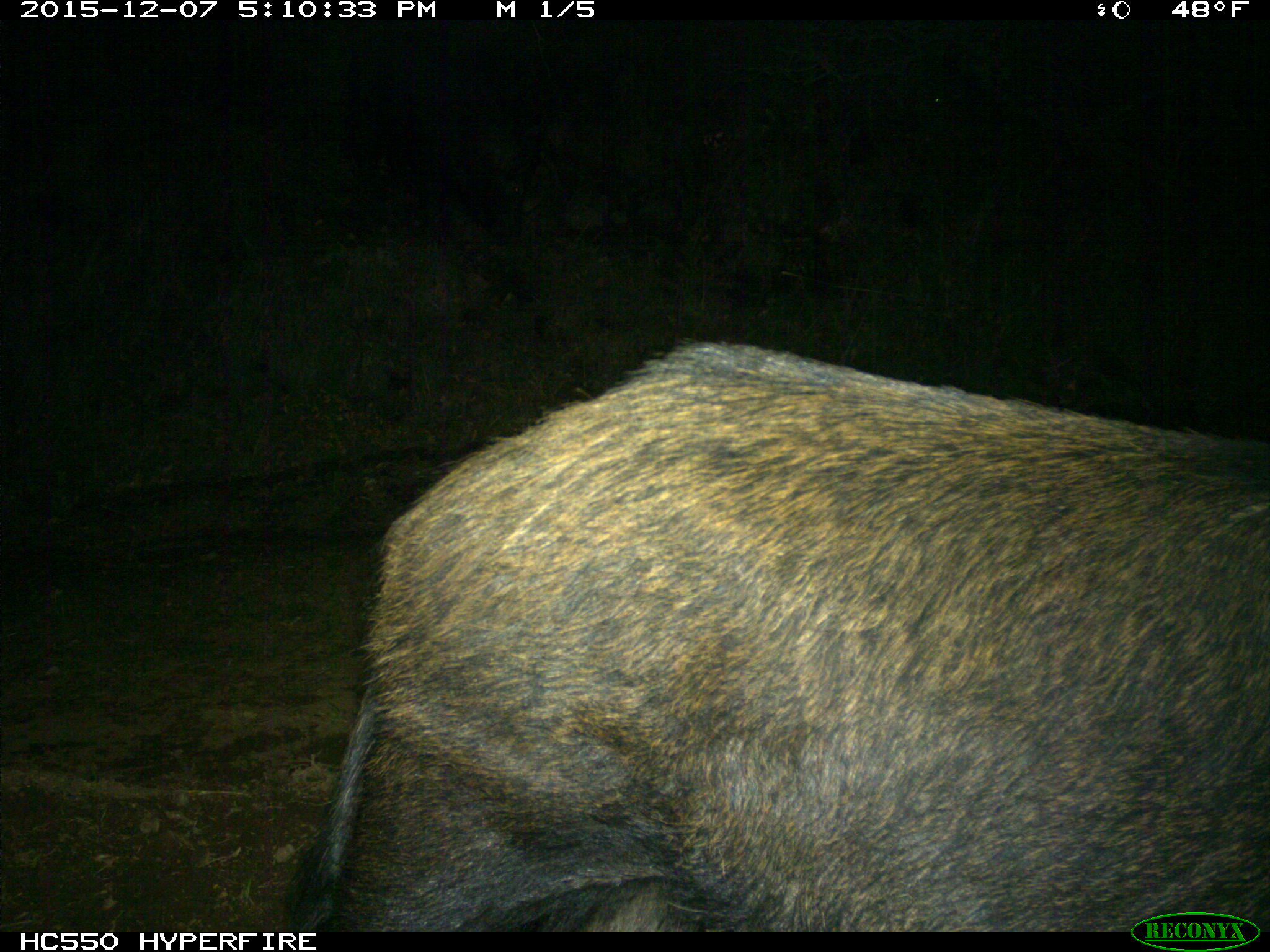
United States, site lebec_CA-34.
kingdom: Animalia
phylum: Chordata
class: Mammalia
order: Artiodactyla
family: Suidae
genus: Sus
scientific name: Sus scrofa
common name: wild boar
Sus scrofa (wild boar).